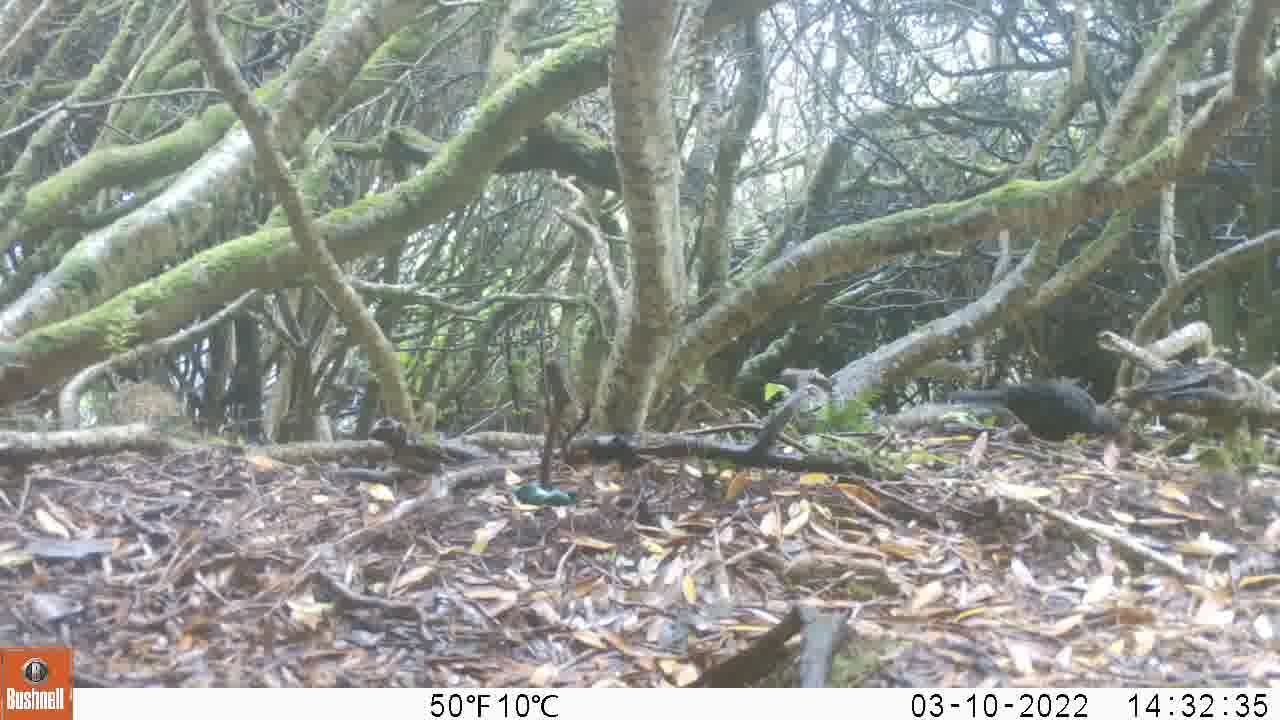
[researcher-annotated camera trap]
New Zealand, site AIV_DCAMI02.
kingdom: Animalia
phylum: Chordata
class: Aves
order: Passeriformes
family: Turdidae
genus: Turdus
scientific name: Turdus merula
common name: eurasian blackbird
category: blackbird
Blackbird (eurasian blackbird) (Turdus merula).